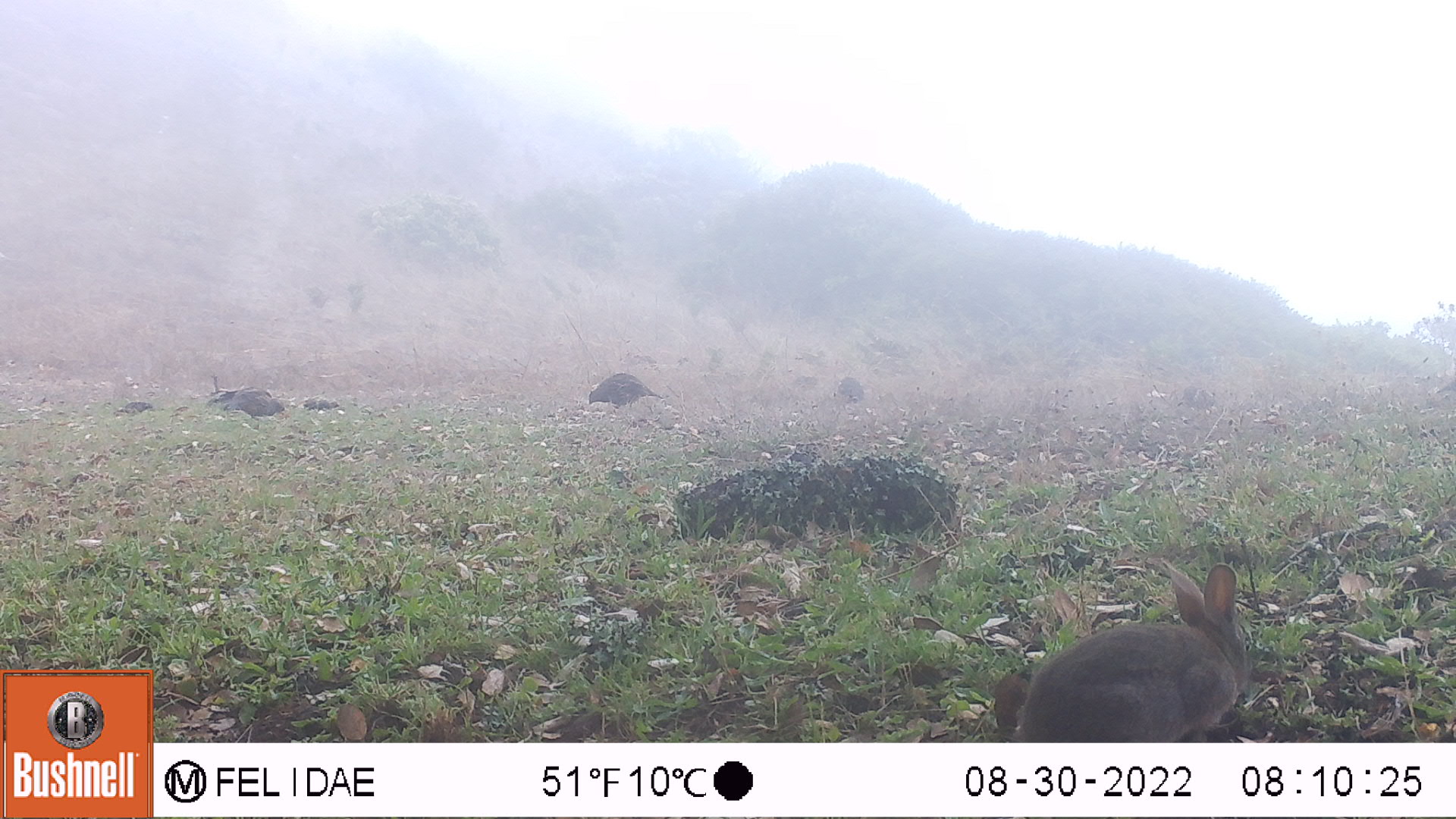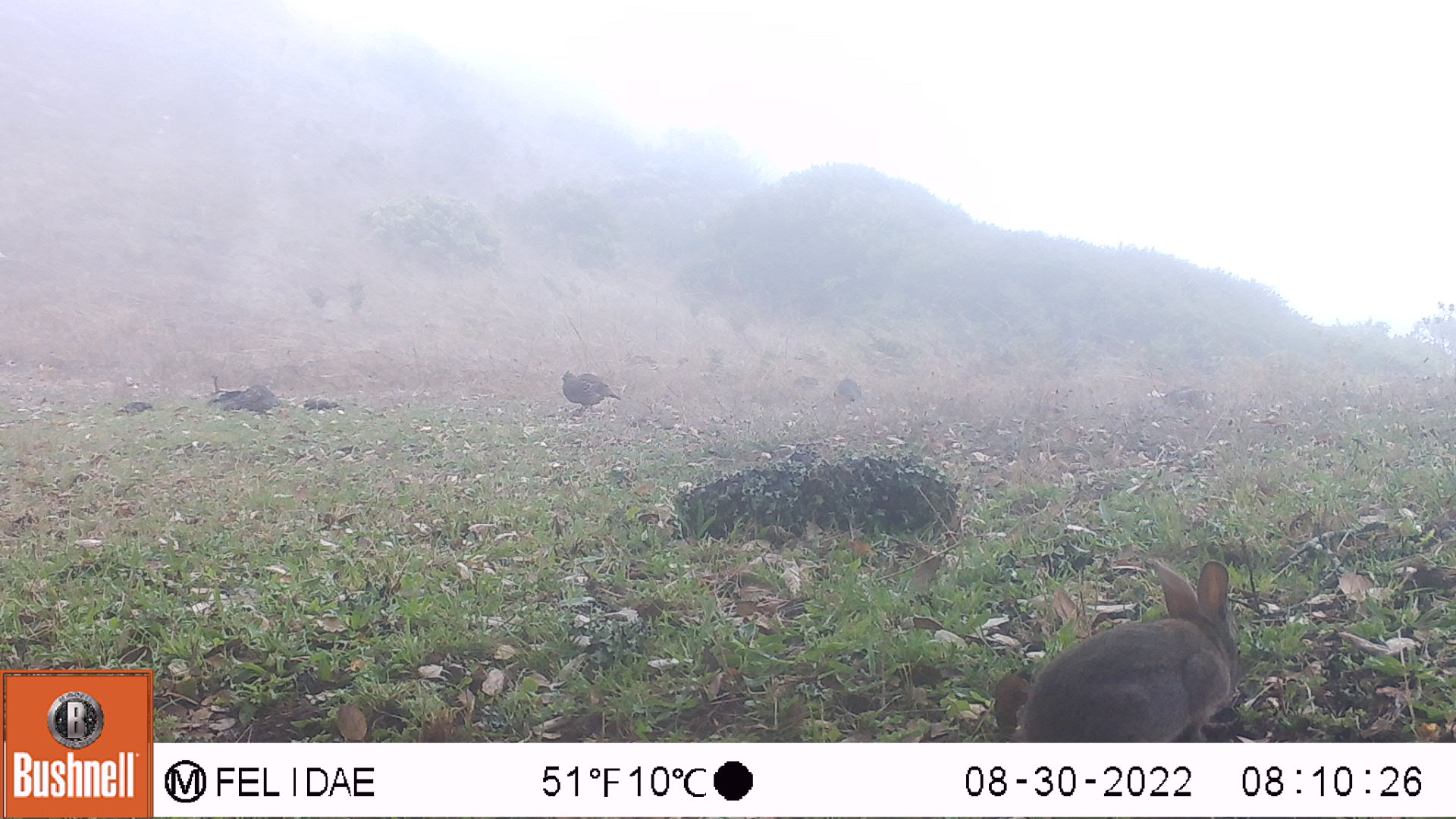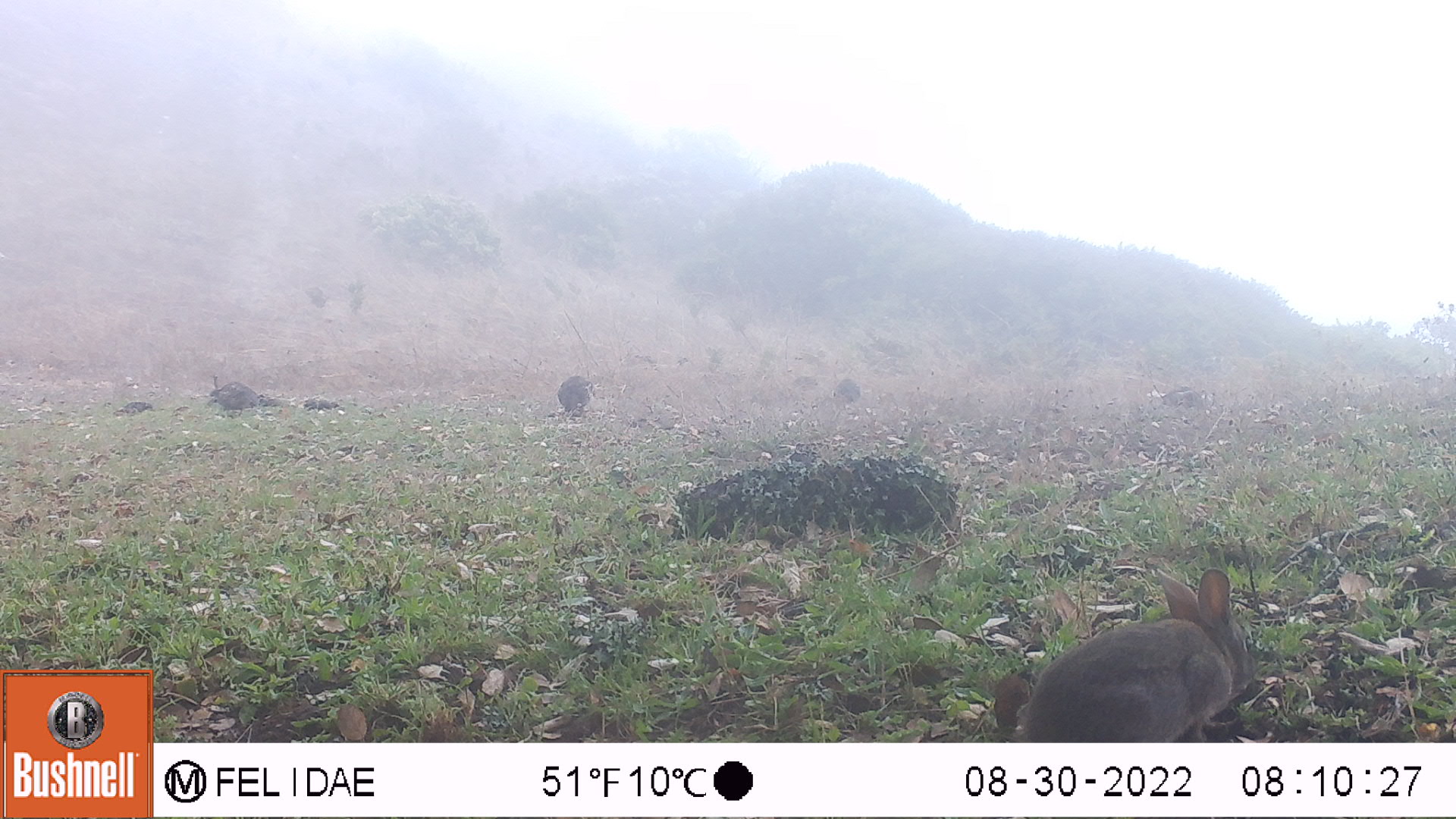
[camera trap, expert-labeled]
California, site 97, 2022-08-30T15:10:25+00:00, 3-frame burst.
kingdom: Animalia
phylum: Chordata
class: Mammalia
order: Lagomorpha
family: Leporidae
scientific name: Leporidae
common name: rabbit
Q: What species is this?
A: Rabbit (Leporidae).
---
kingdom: Animalia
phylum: Chordata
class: Aves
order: Galliformes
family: Odontophoridae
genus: Callipepla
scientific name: Callipepla californica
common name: california quail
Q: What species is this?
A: California quail (Callipepla californica).